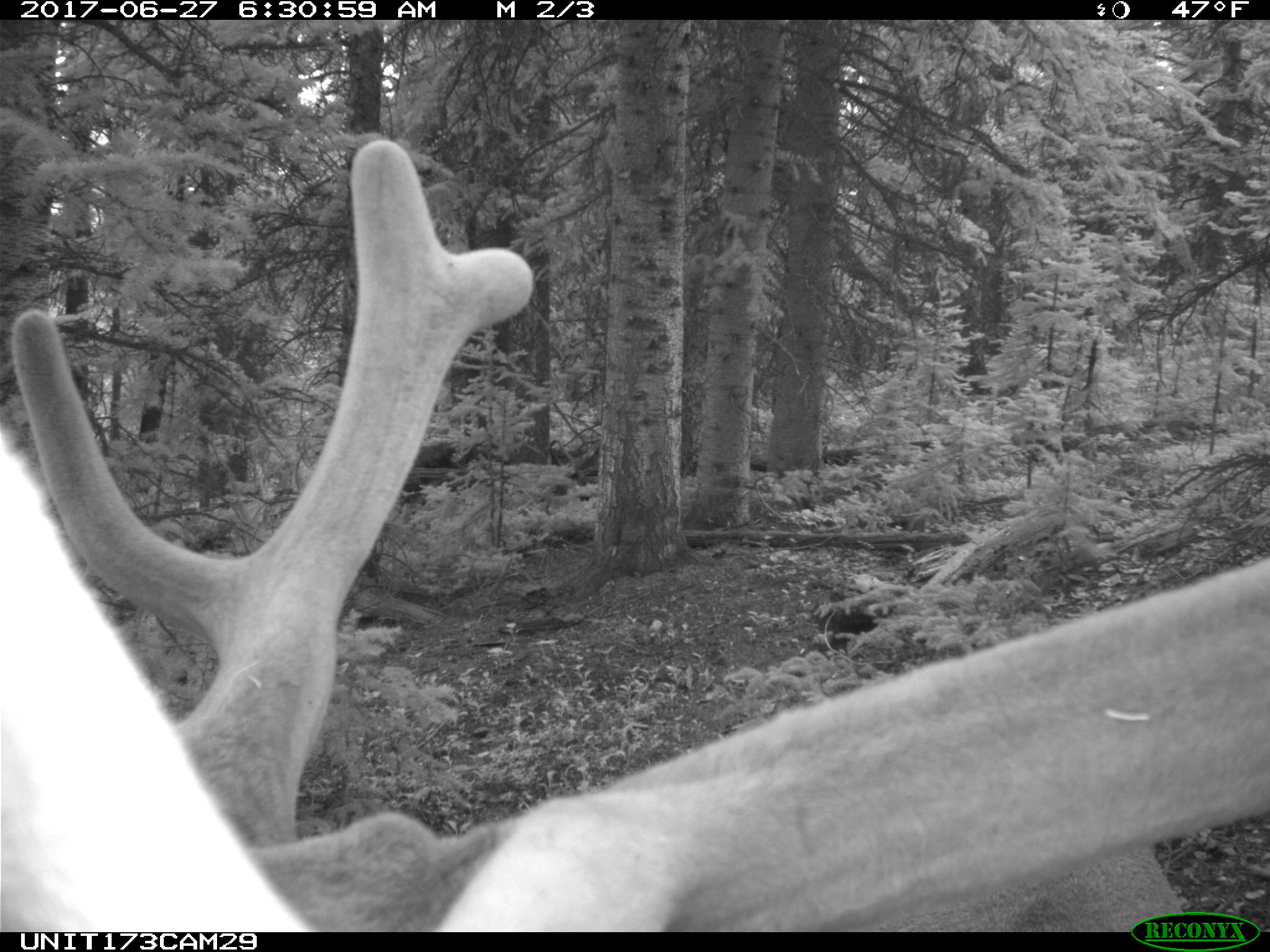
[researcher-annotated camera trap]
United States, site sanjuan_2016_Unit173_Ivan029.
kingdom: Animalia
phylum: Chordata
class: Mammalia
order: Artiodactyla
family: Cervidae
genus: Cervus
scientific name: Cervus elaphus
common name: red deer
Cervus elaphus (red deer).